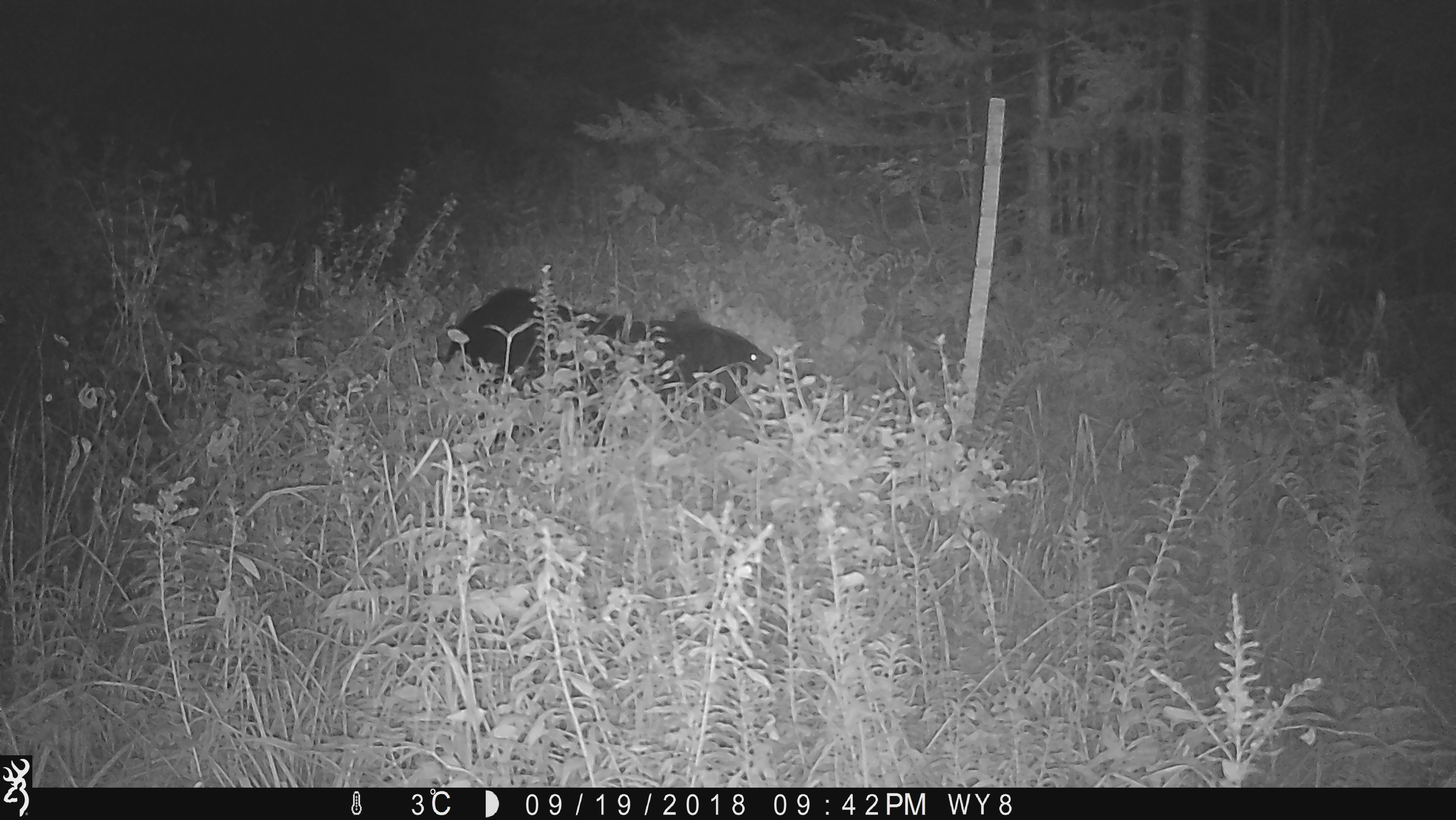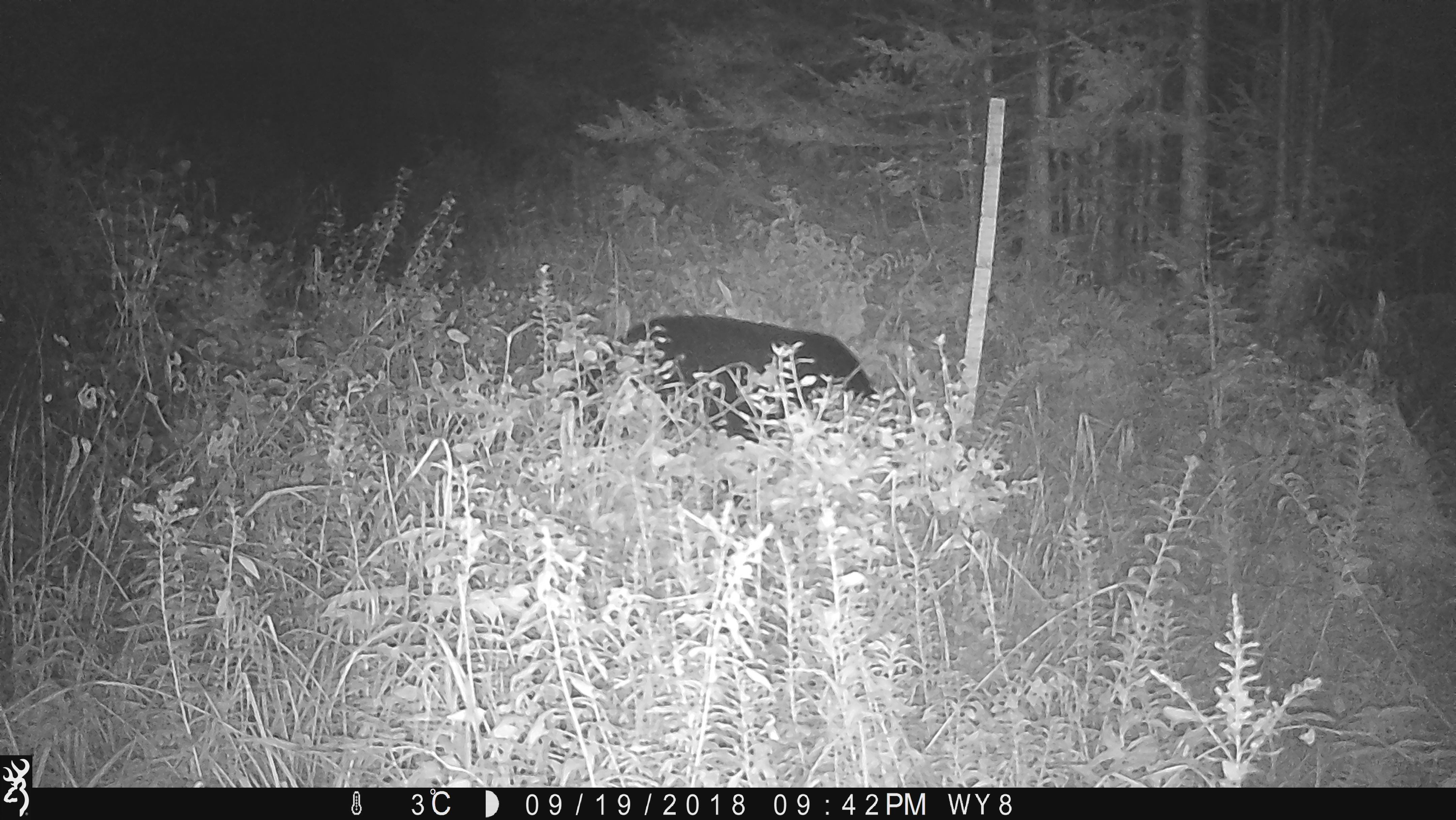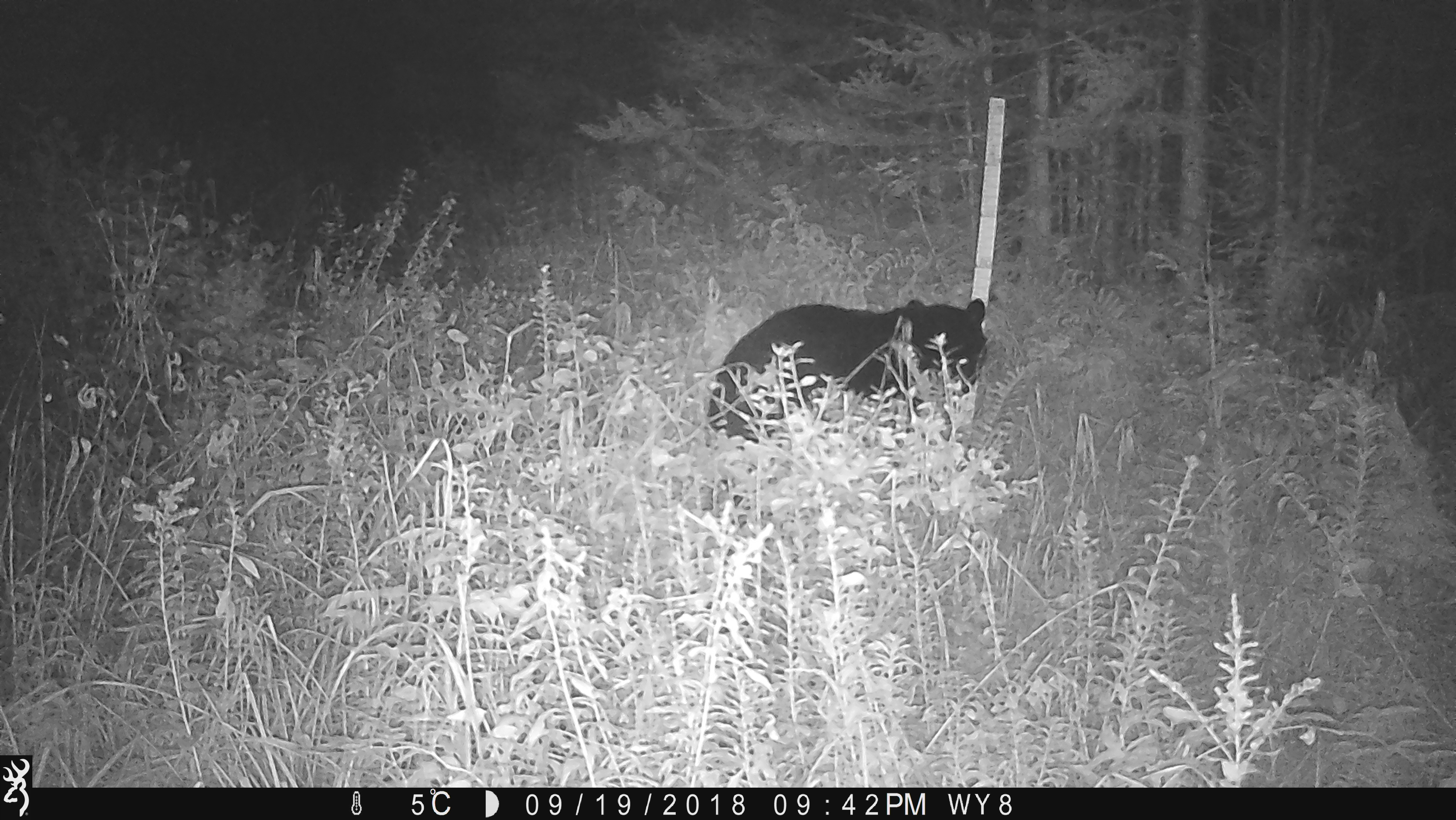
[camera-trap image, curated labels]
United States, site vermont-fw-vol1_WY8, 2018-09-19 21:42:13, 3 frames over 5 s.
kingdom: Animalia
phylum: Chordata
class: Mammalia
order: Carnivora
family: Ursidae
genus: Ursus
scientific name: Ursus americanus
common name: black bear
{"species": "black bear (Ursus americanus)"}